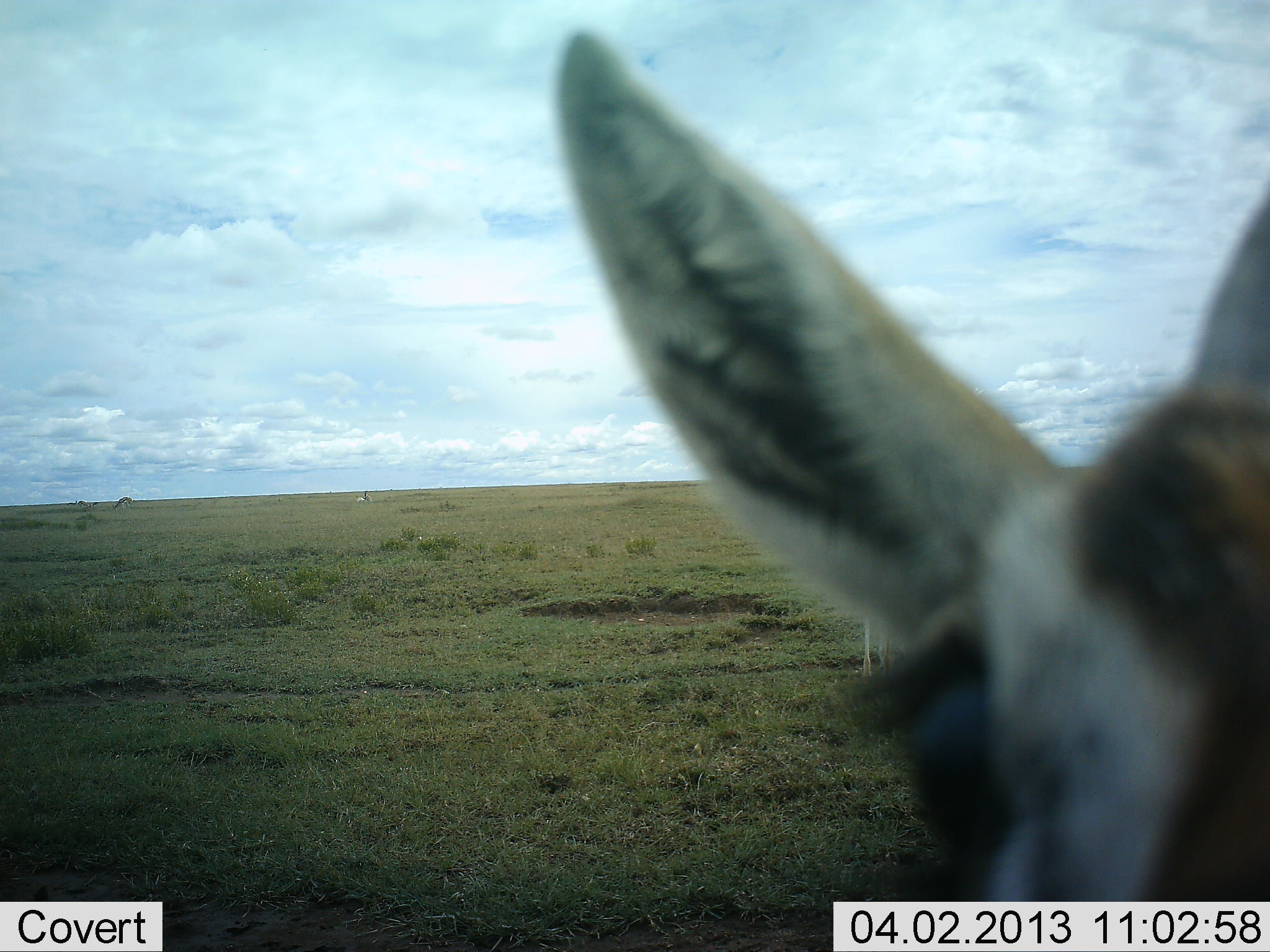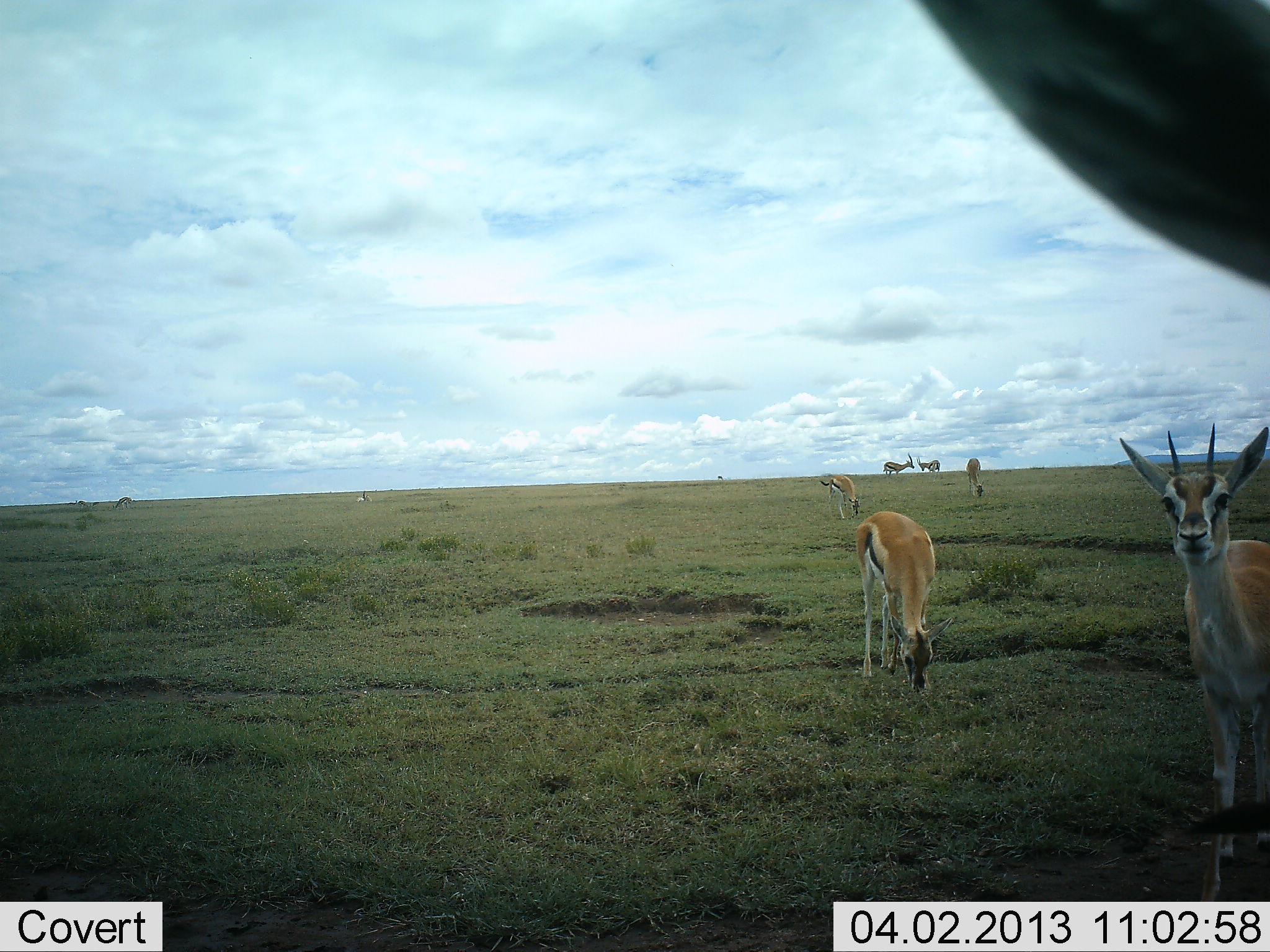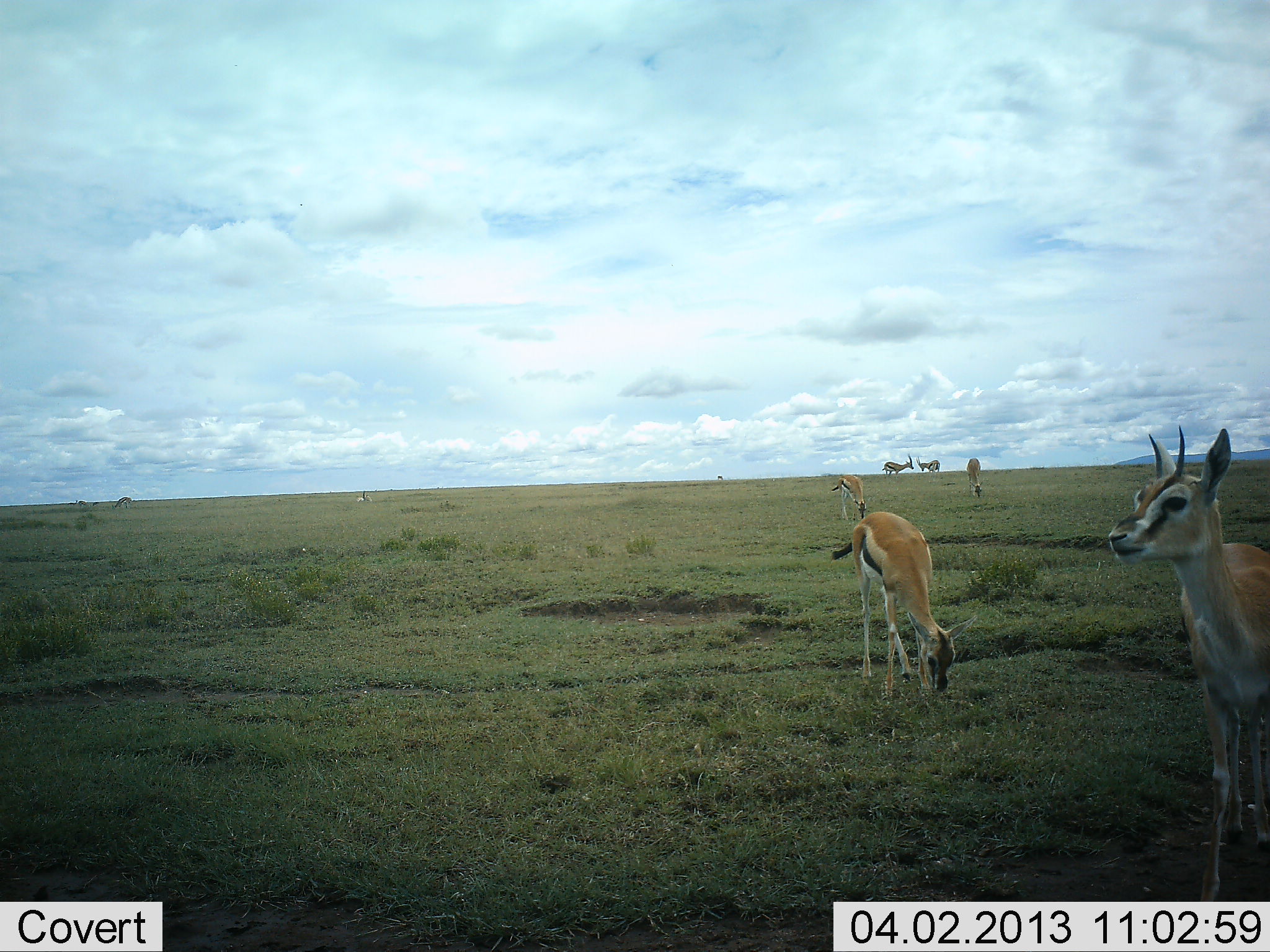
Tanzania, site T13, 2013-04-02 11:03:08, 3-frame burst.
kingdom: Animalia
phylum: Chordata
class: Mammalia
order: Artiodactyla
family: Bovidae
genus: Eudorcas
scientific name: Eudorcas thomsonii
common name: thomson's gazelle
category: gazellethomsons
Gazellethomsons (thomson's gazelle) (Eudorcas thomsonii), count 7. Behavior (volunteer vote fractions): standing 90%, resting 7%, moving 38%, interacting 10%. Young present (vote fraction): 3%. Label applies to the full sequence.